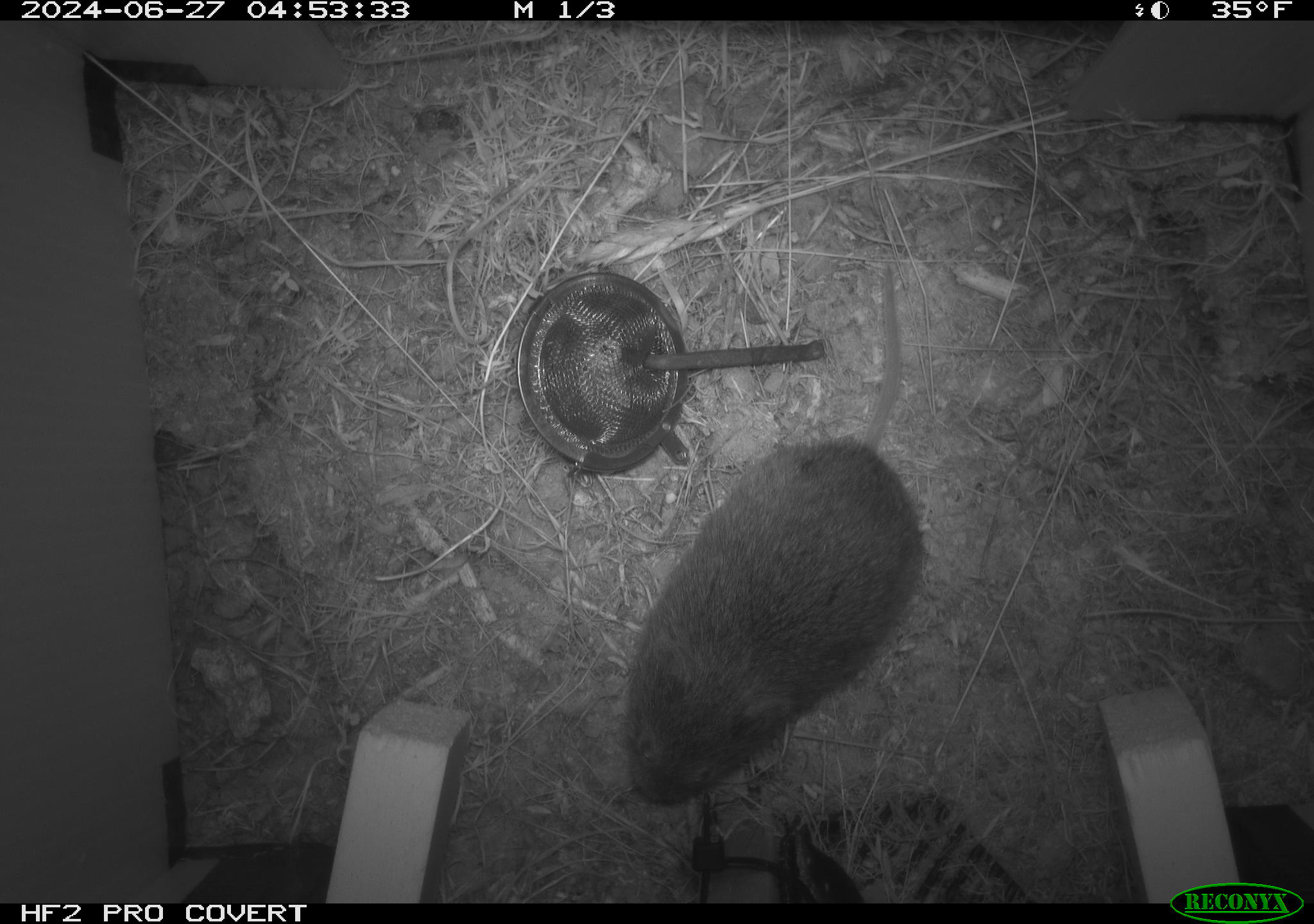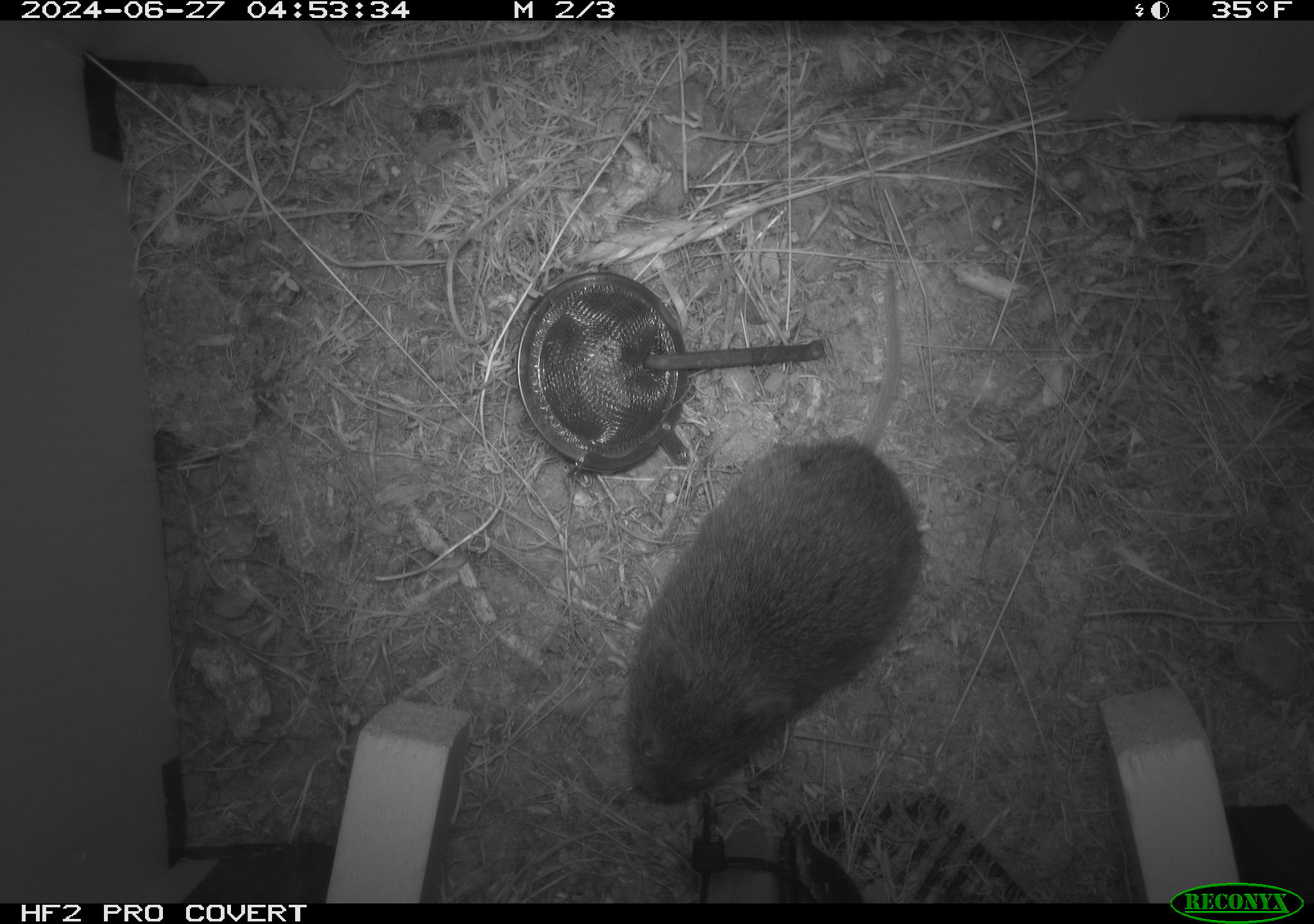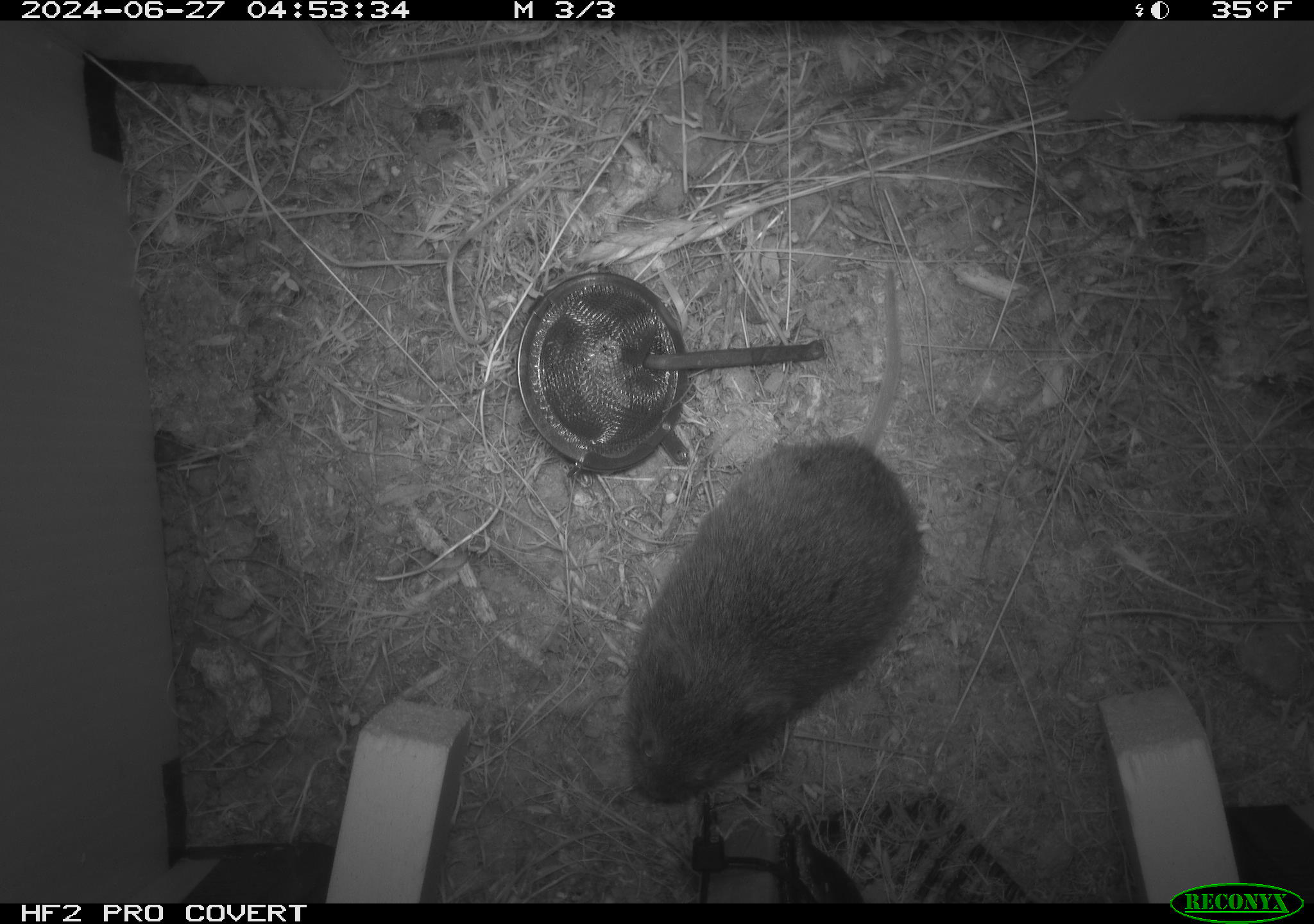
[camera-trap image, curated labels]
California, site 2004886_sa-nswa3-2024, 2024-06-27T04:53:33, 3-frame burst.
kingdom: Animalia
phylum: Chordata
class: Mammalia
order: Rodentia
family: Cricetidae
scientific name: Arvicolinae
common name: voles, lemmings, and muskrats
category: arvicolinae subfamily